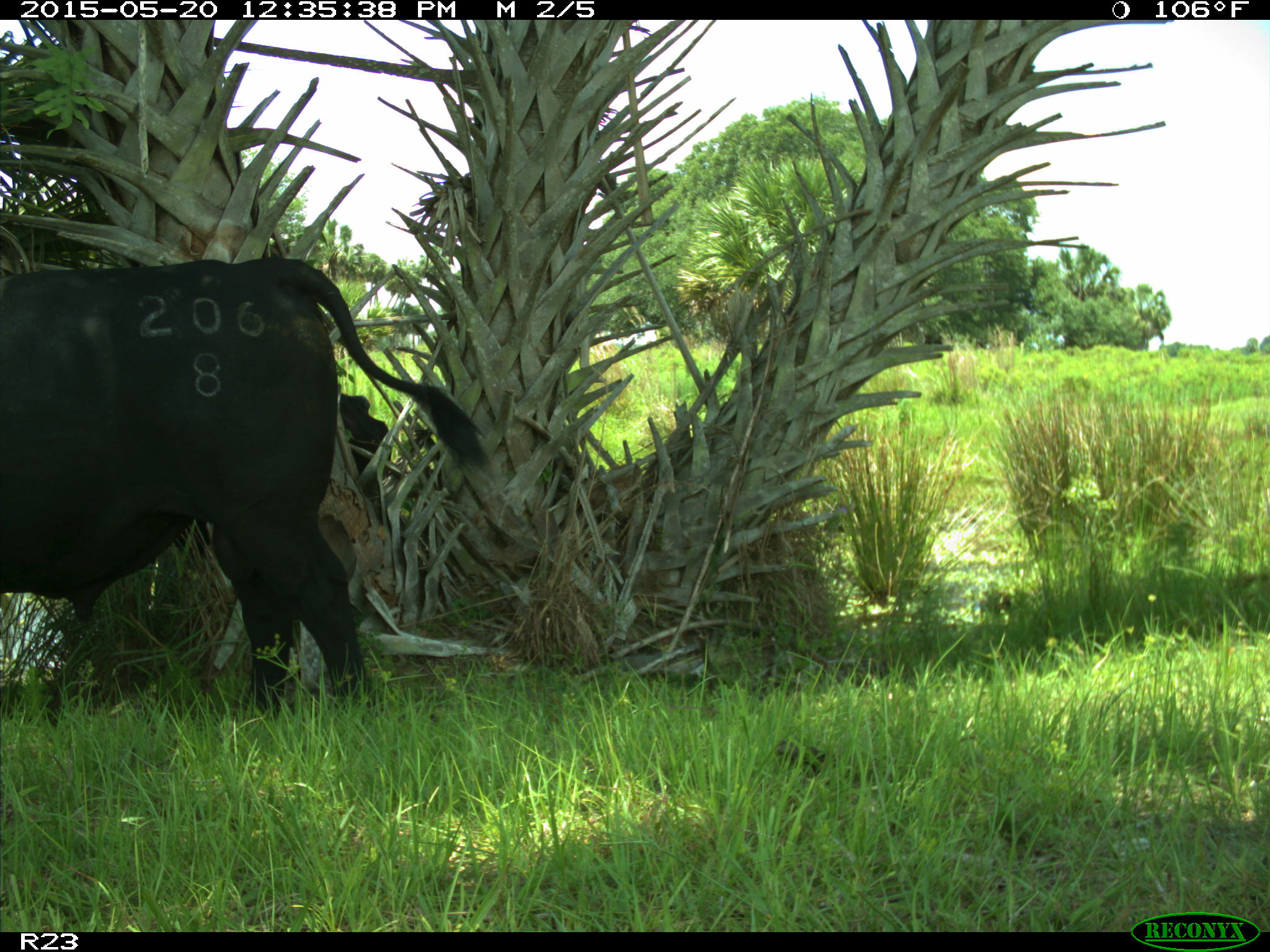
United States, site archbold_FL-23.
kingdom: Animalia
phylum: Chordata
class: Mammalia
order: Artiodactyla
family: Suidae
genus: Sus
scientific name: Sus scrofa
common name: wild boar